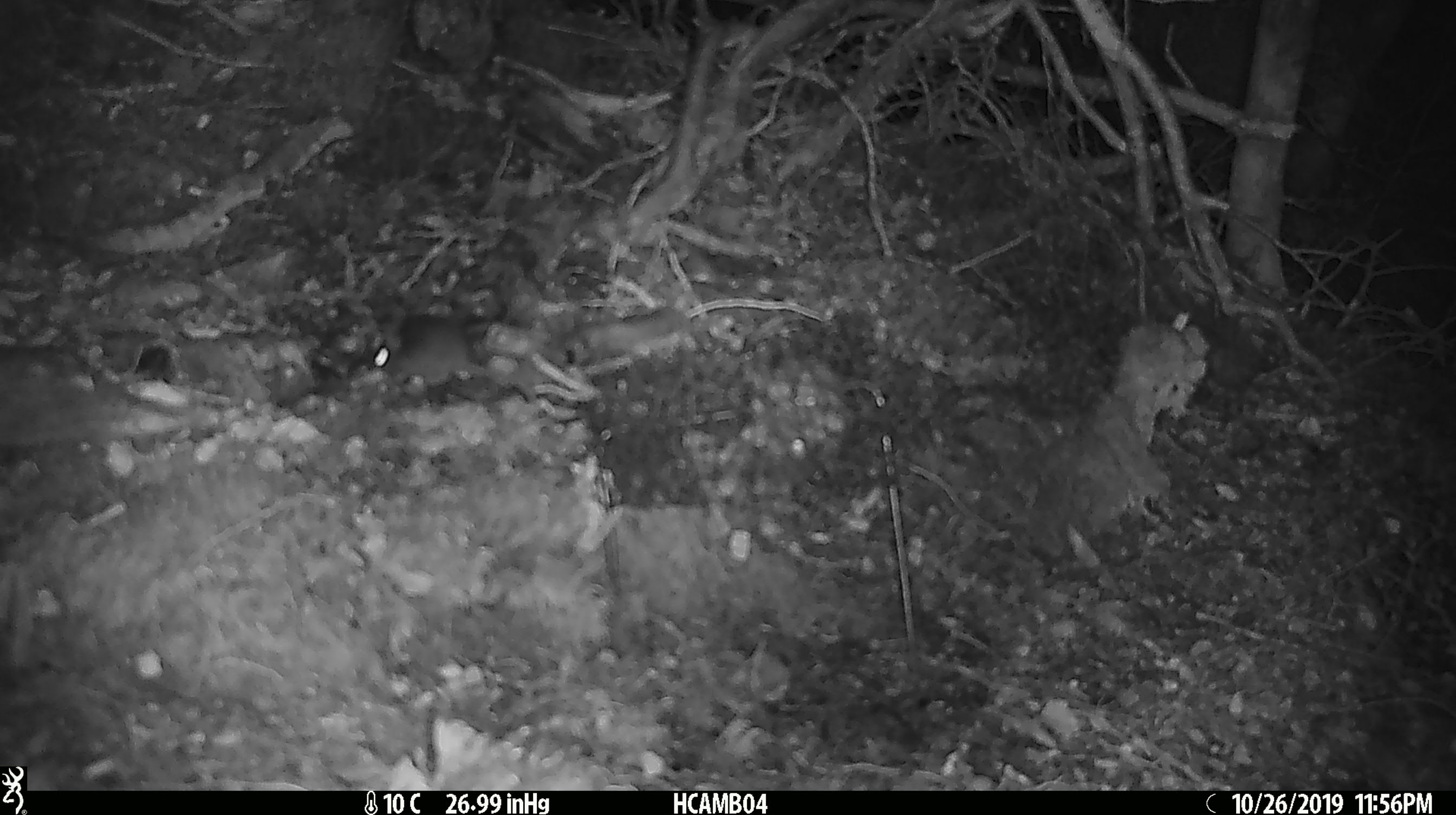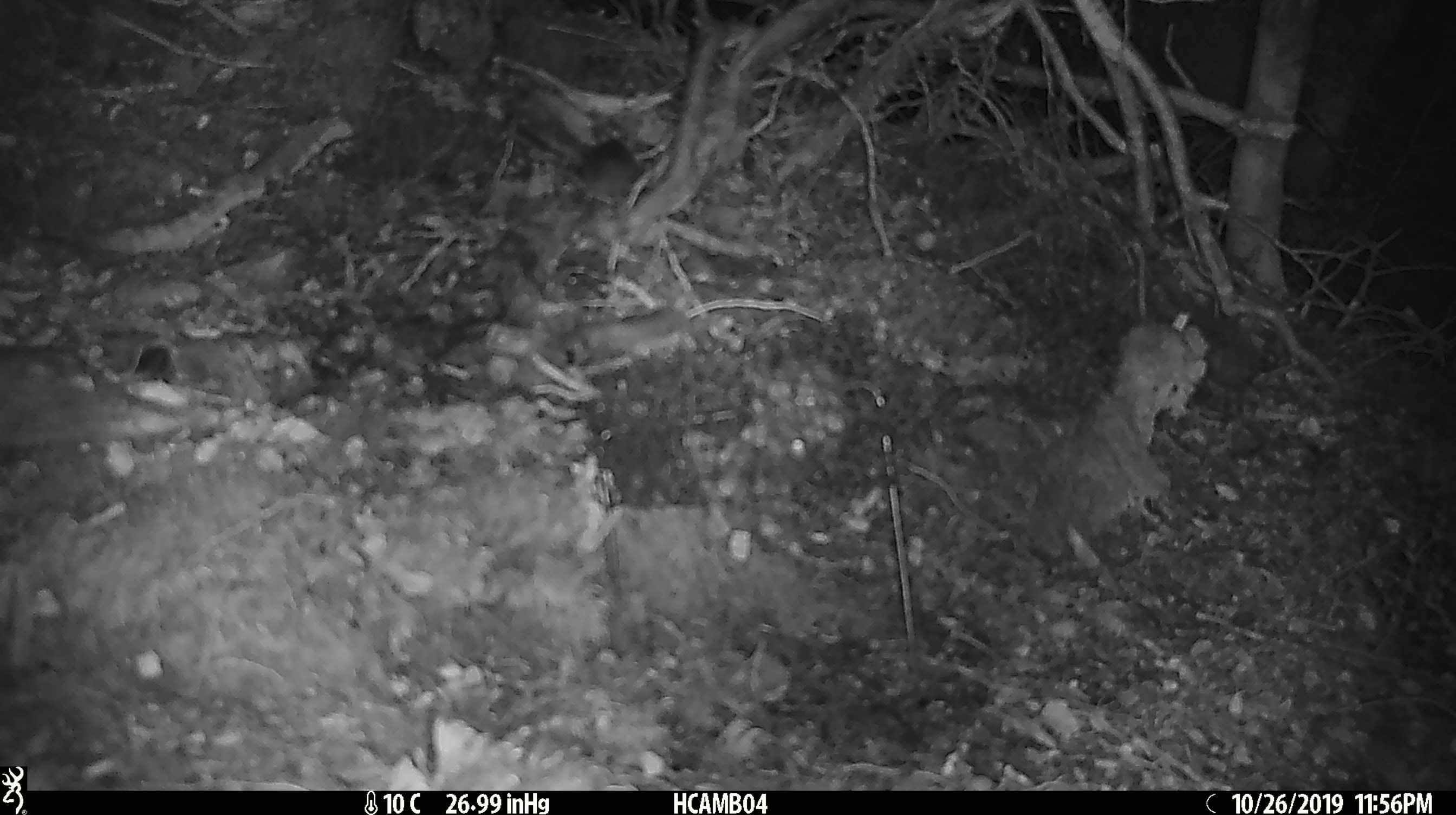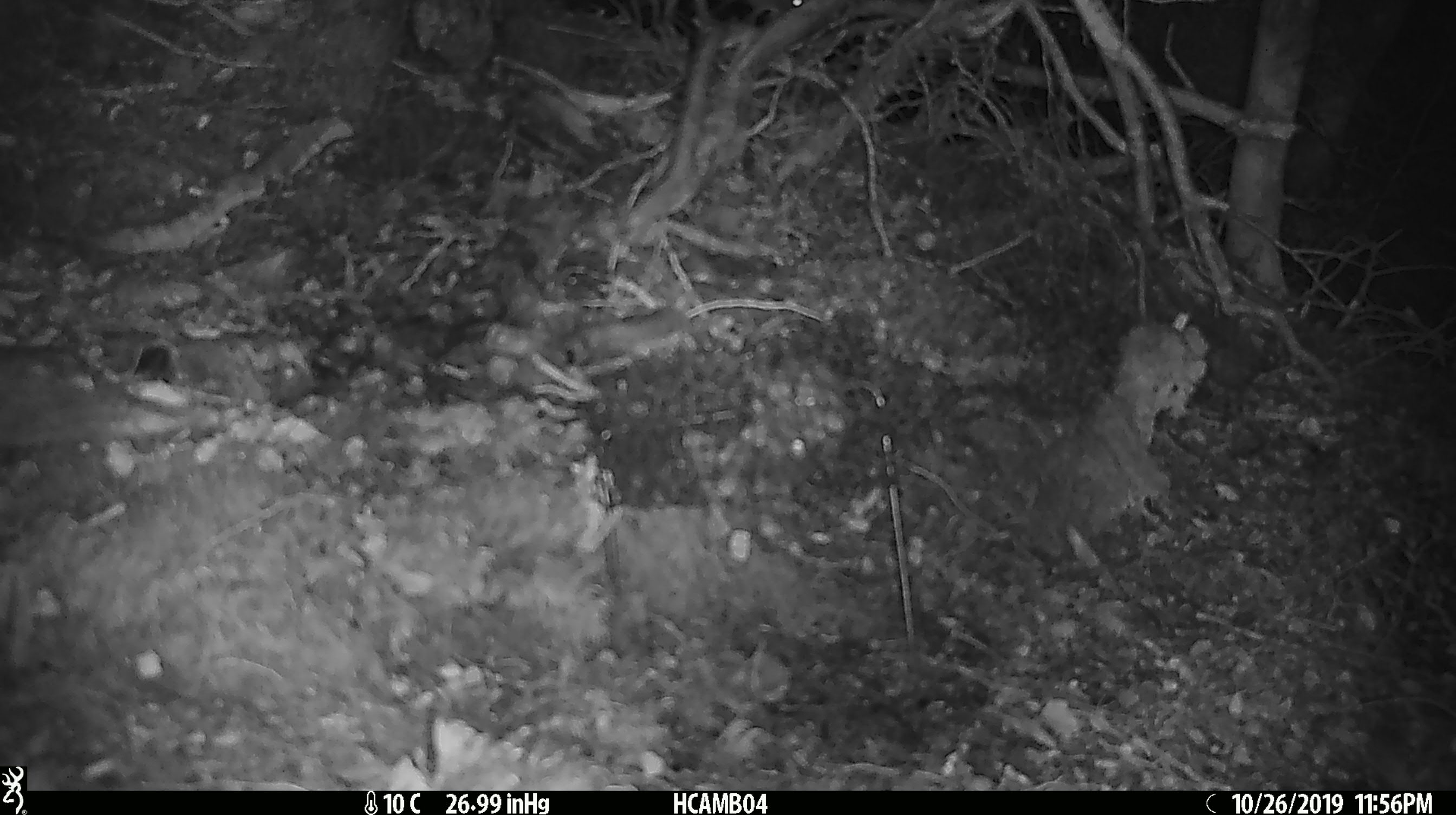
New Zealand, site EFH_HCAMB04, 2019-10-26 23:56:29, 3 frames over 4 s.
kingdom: Animalia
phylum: Chordata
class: Mammalia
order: Rodentia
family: Muridae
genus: Mus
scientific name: Mus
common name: mouse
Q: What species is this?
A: Mouse (Mus).